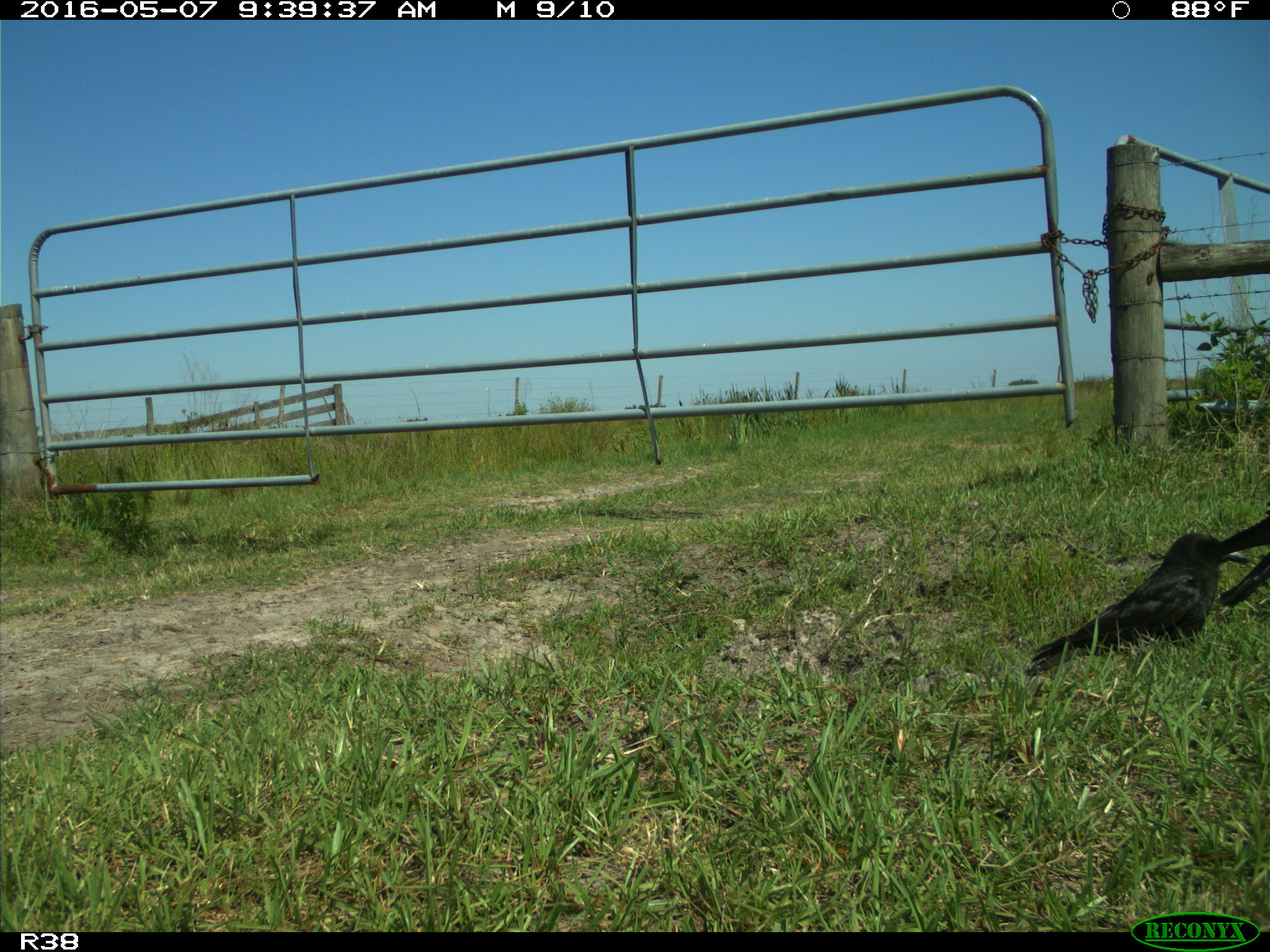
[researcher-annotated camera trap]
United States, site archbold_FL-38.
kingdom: Animalia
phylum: Chordata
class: Aves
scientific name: Aves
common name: birds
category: unidentified bird